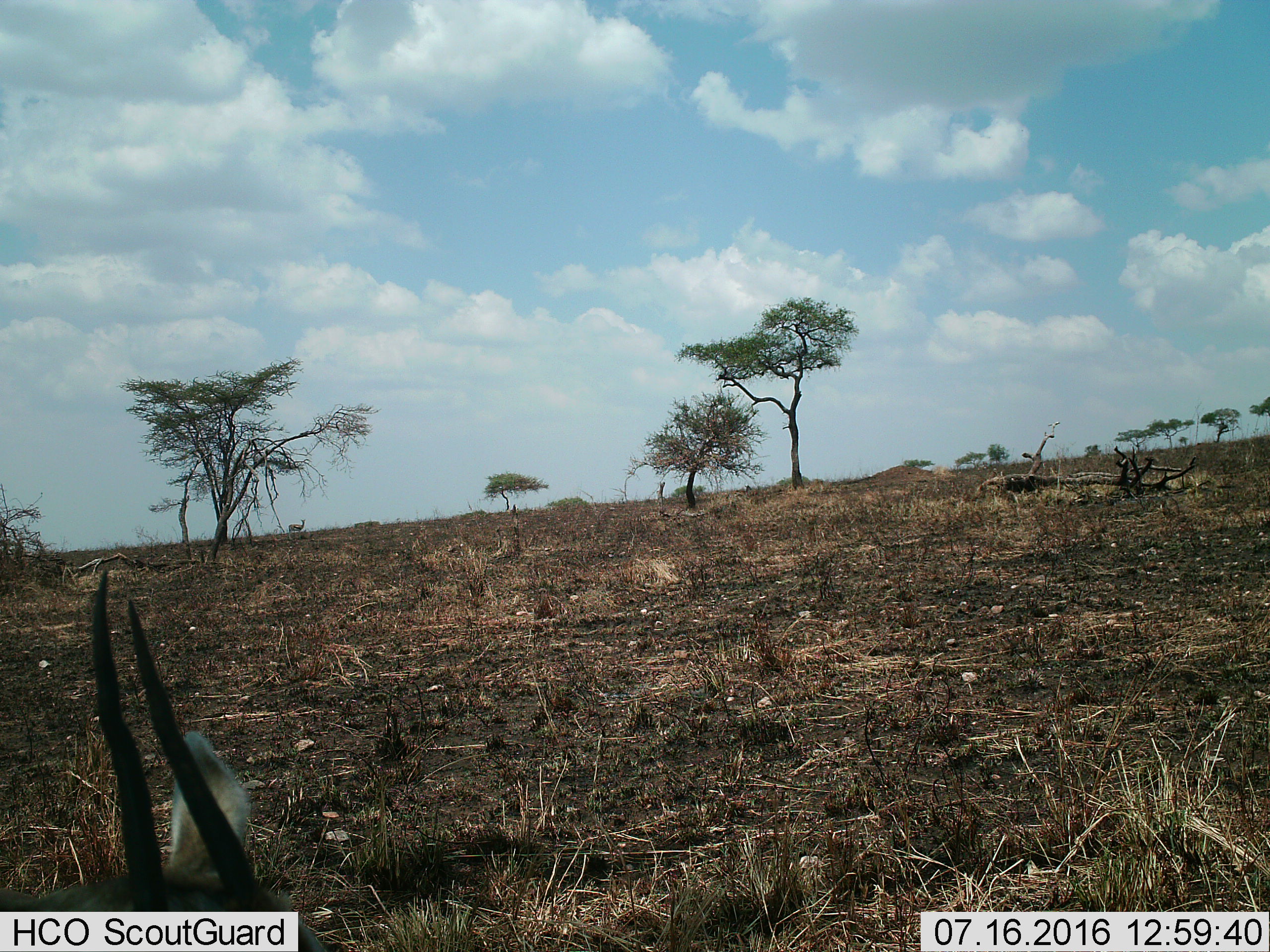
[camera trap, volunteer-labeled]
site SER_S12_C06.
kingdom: Animalia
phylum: Chordata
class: Mammalia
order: Artiodactyla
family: Bovidae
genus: Eudorcas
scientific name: Eudorcas thomsonii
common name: thomson's gazelle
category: gazellethomsons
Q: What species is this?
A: Gazellethomsons (thomson's gazelle) (Eudorcas thomsonii).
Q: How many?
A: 2.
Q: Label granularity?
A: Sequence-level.